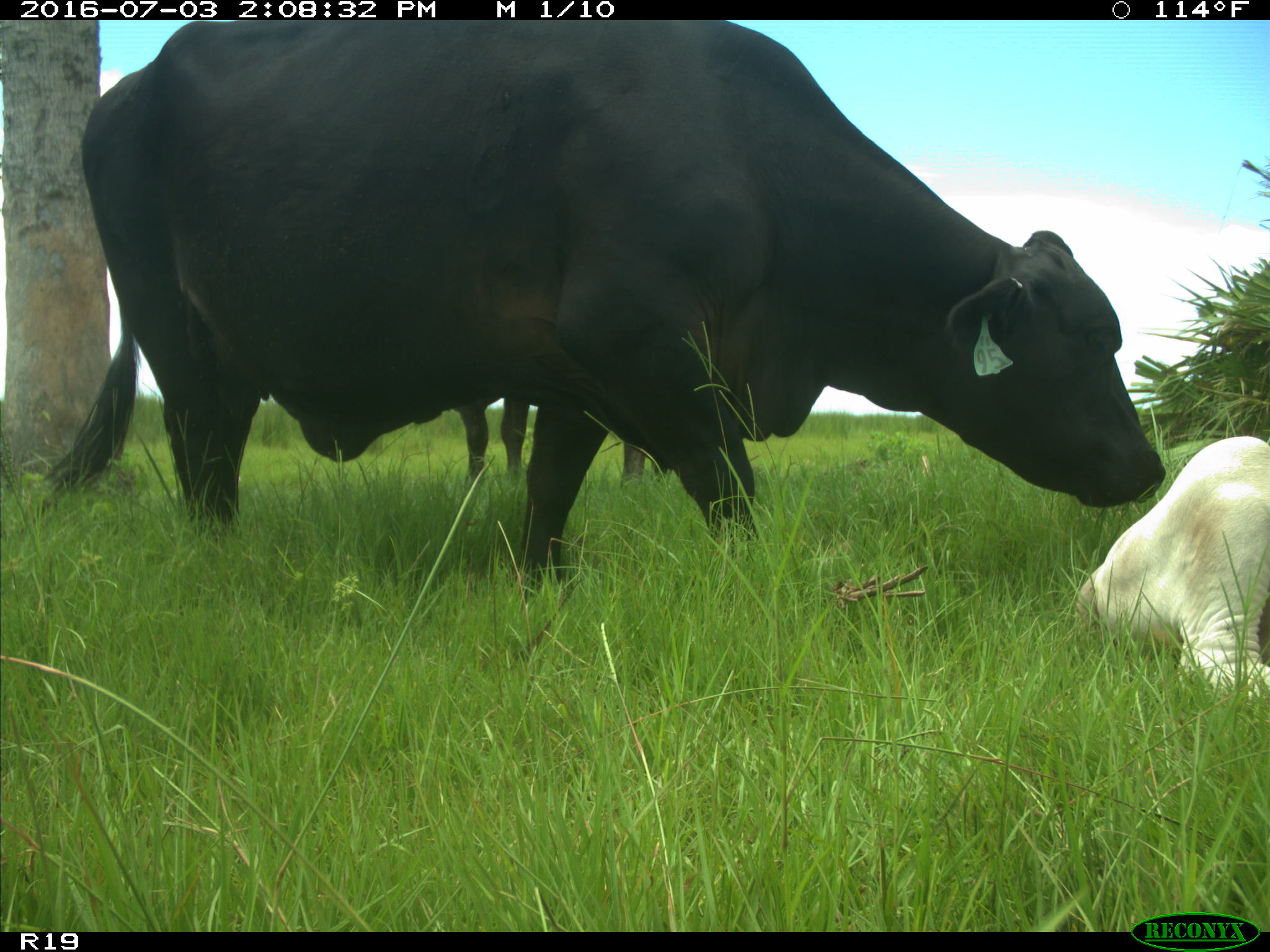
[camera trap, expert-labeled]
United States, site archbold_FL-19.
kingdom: Animalia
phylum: Chordata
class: Mammalia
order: Artiodactyla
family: Bovidae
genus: Bos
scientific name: Bos taurus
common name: domestic cow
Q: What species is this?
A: Bos taurus (domestic cow).